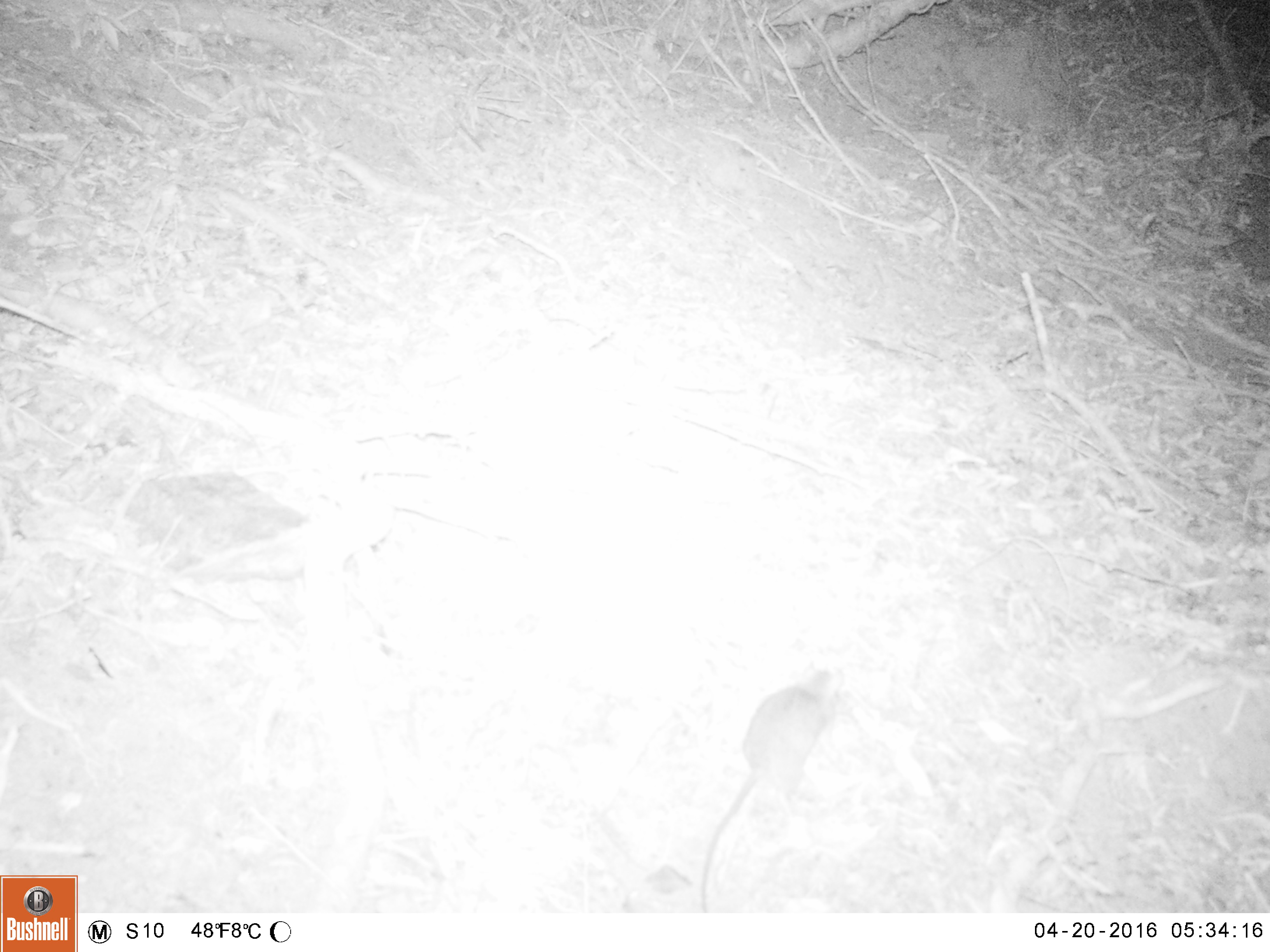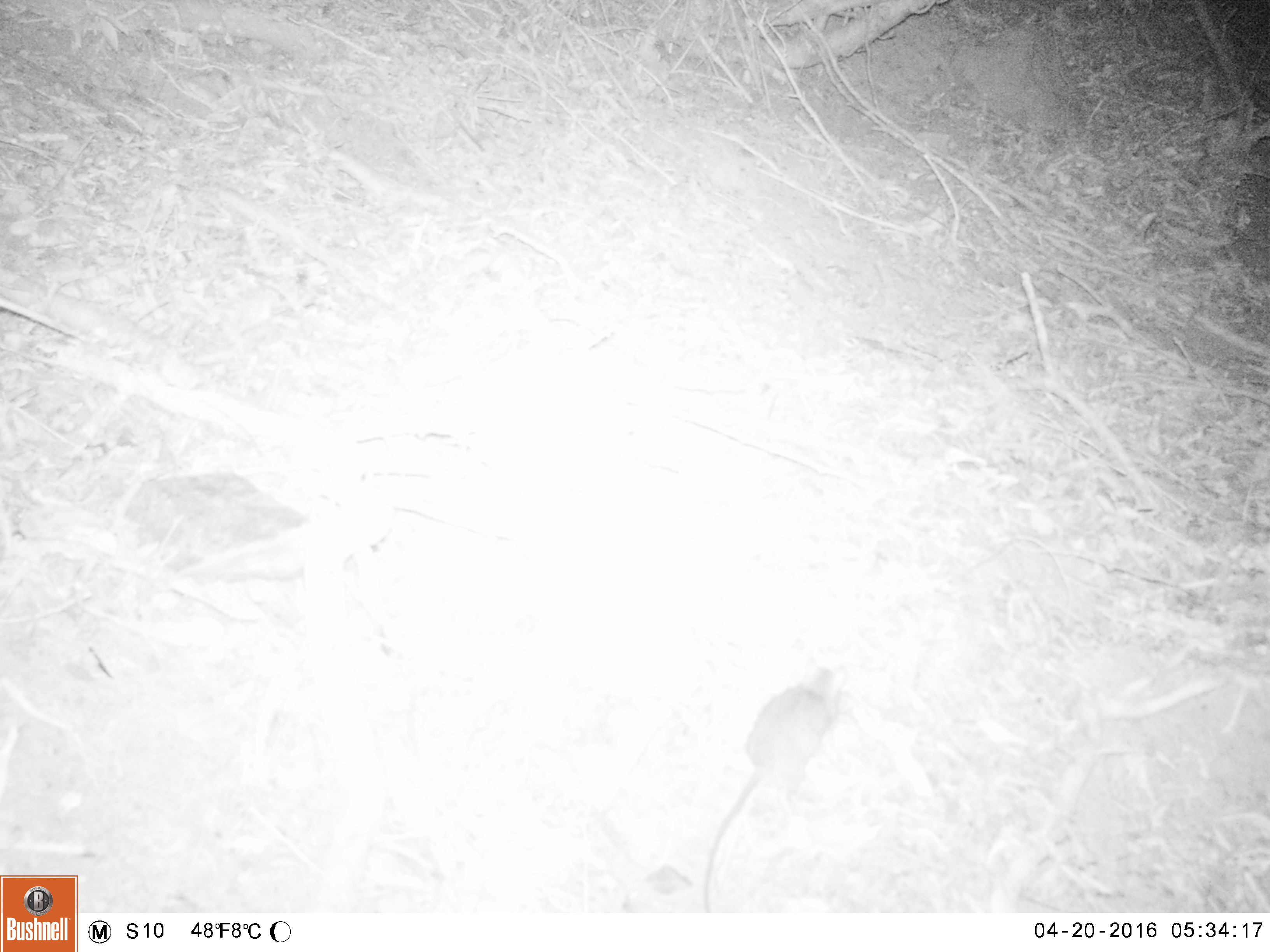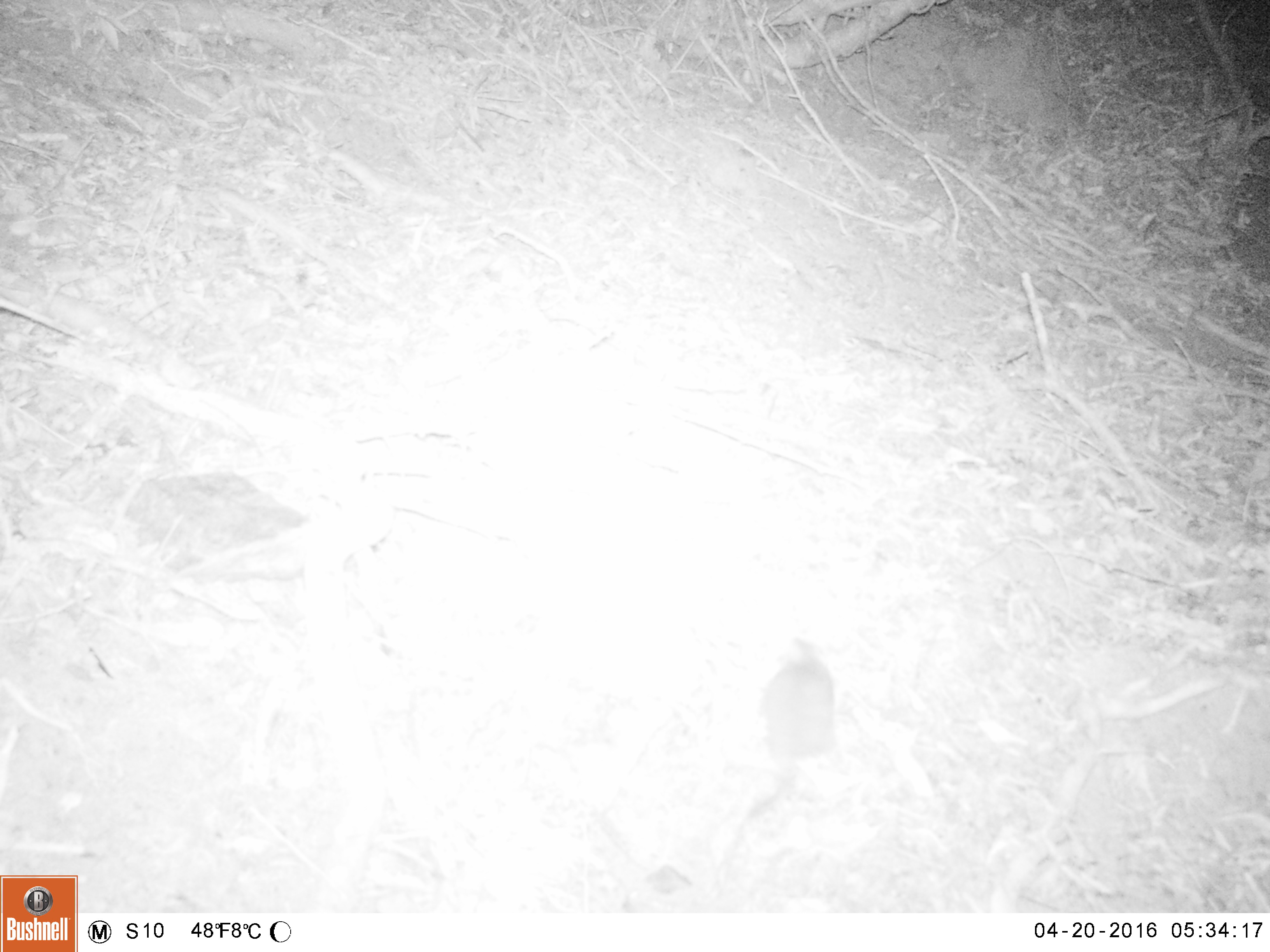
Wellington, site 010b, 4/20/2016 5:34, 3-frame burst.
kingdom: Animalia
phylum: Chordata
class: Mammalia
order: Rodentia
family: Muridae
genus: Rattus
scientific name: Rattus rattus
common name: ship rat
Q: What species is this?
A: Ship rat (Rattus rattus).